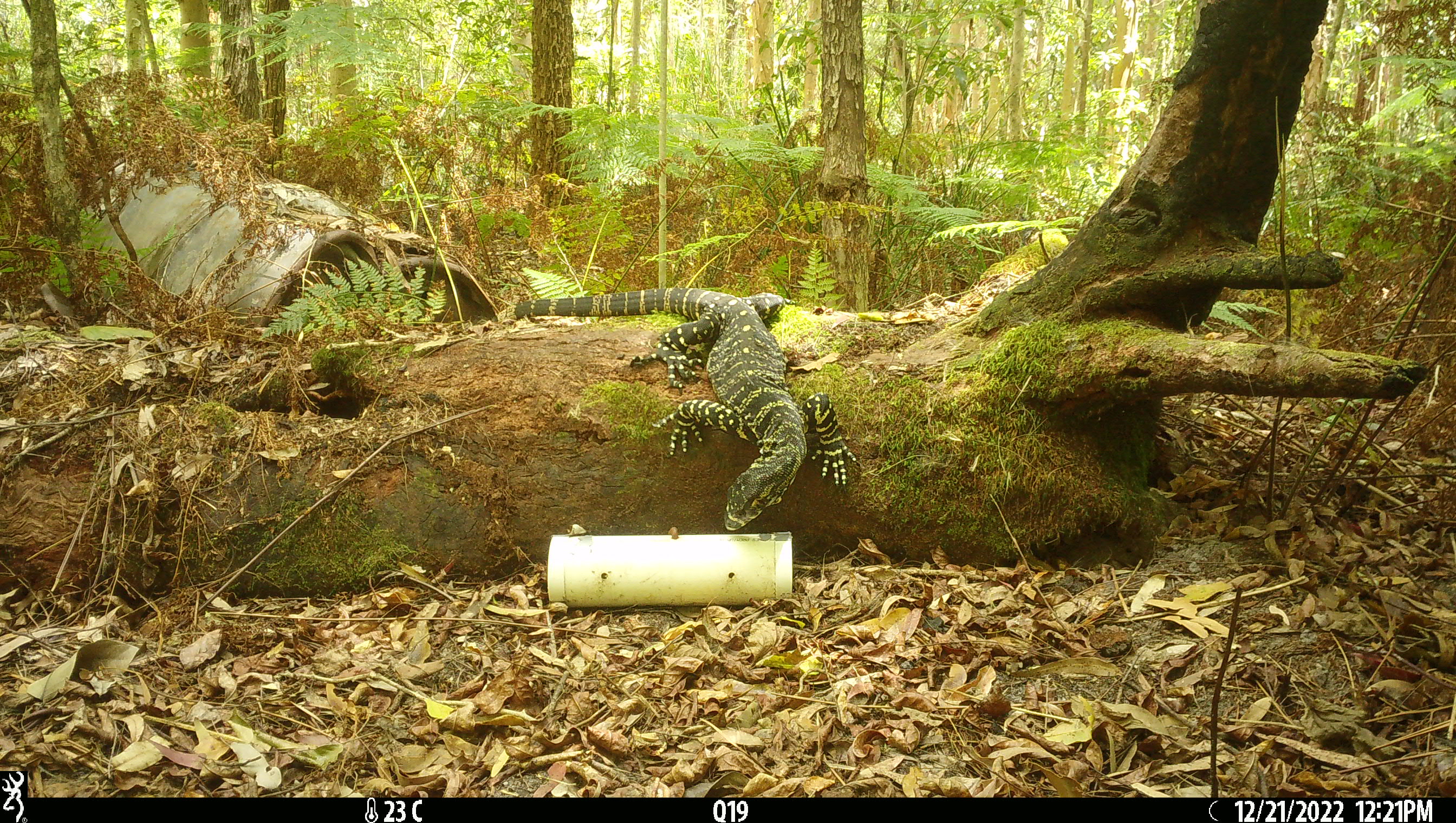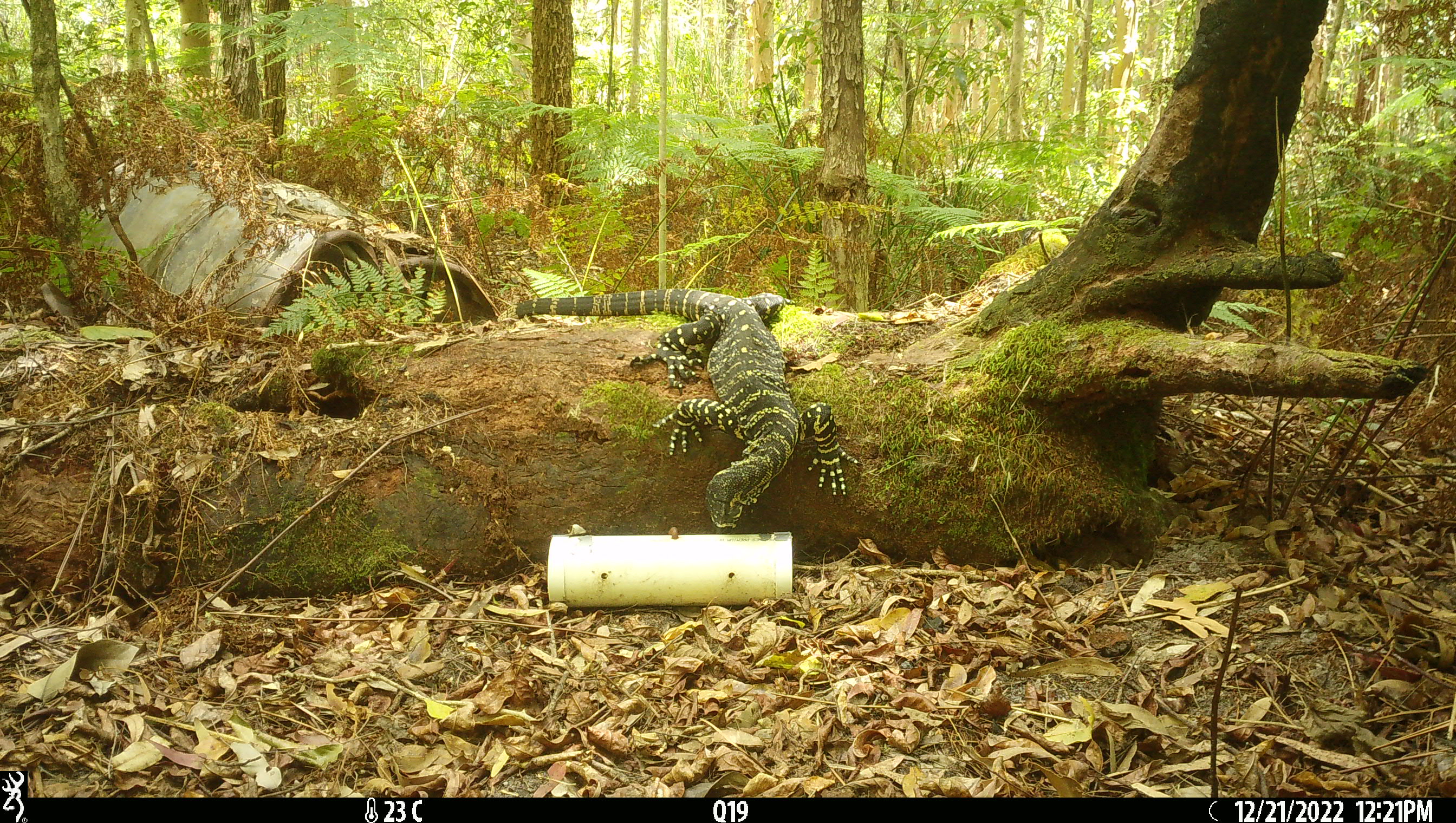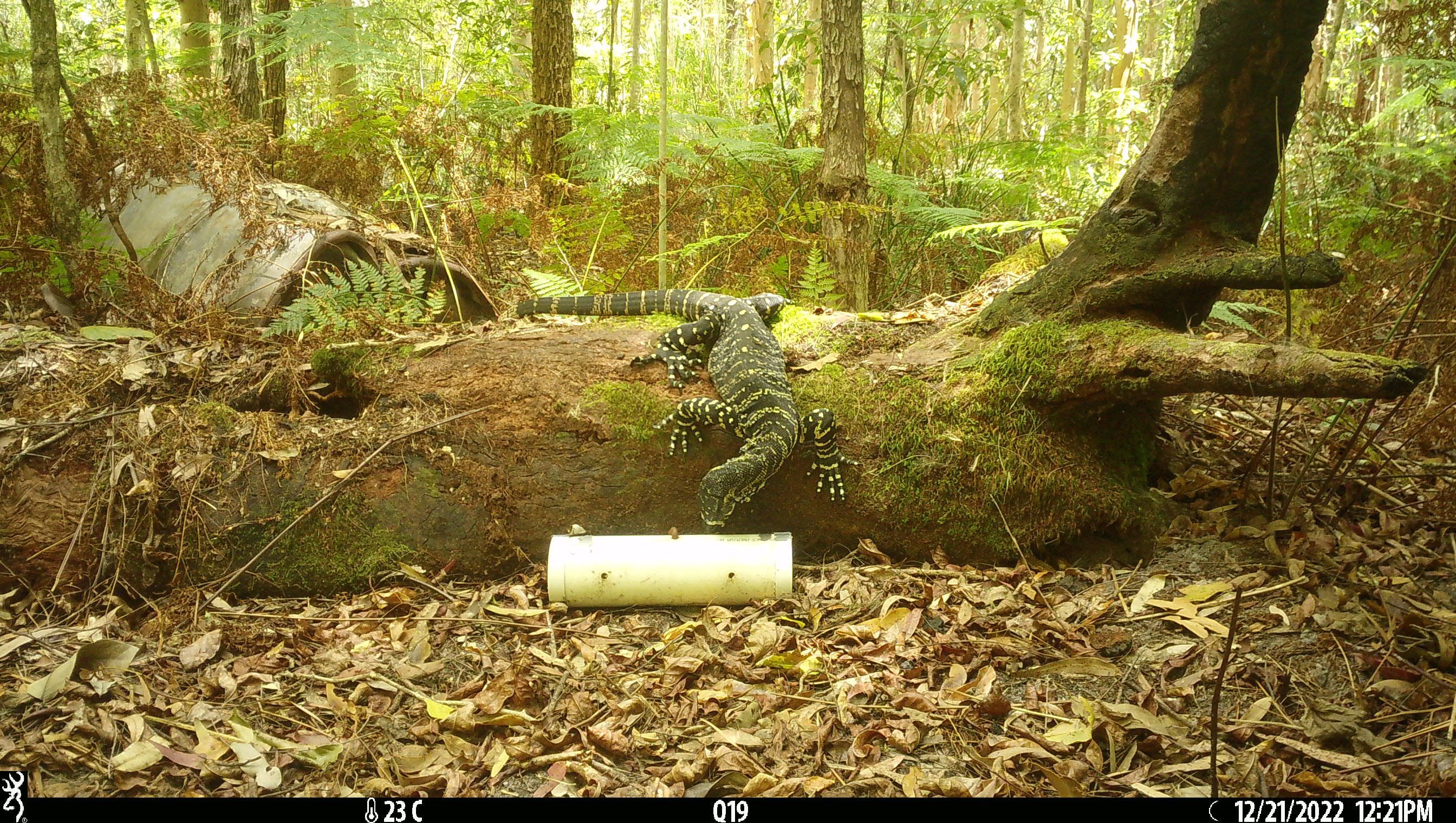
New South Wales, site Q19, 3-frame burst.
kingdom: Animalia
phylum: Chordata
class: Reptilia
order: Squamata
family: Varanidae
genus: Varanus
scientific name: Varanus varius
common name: lace monitor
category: goanna